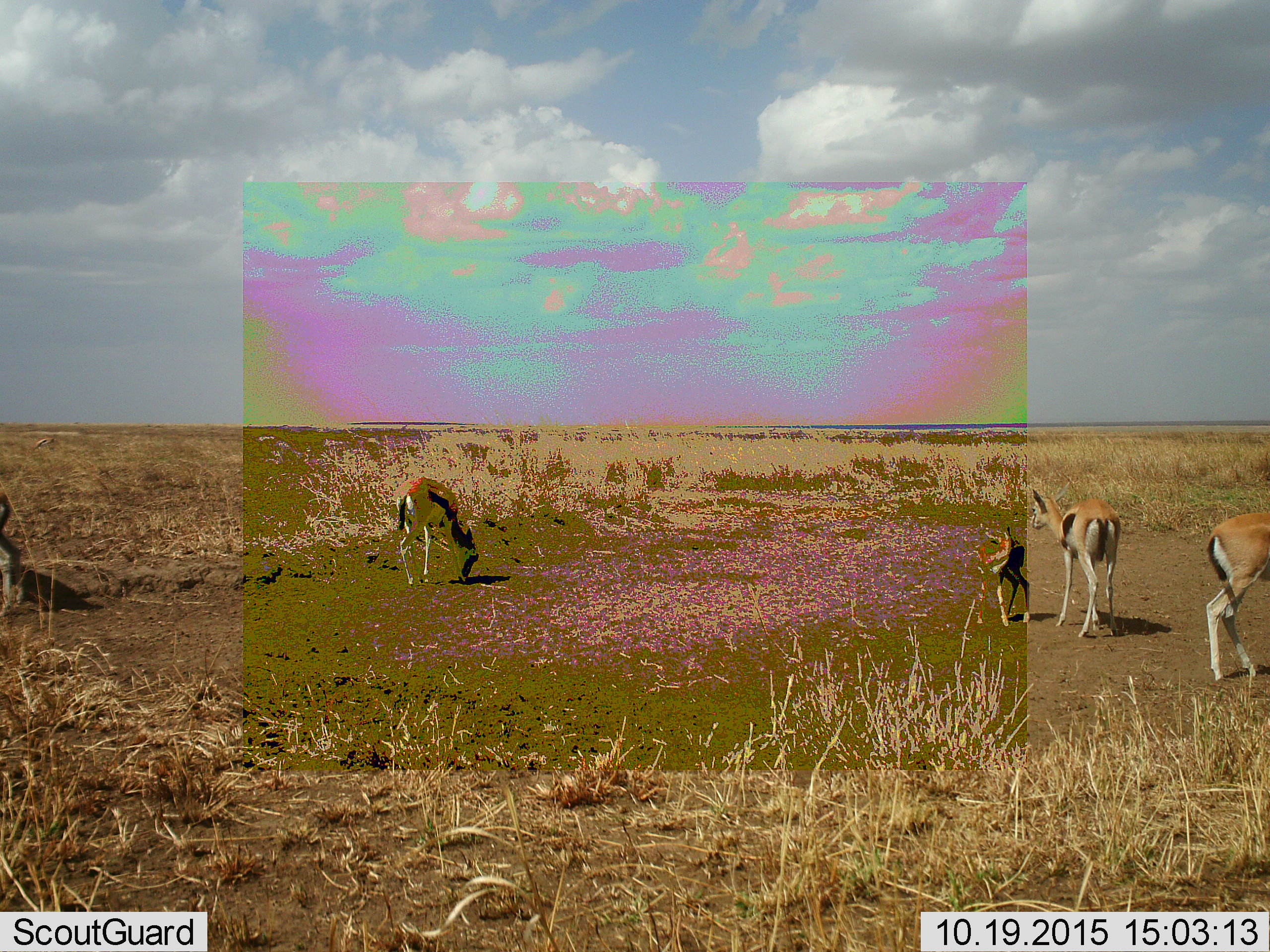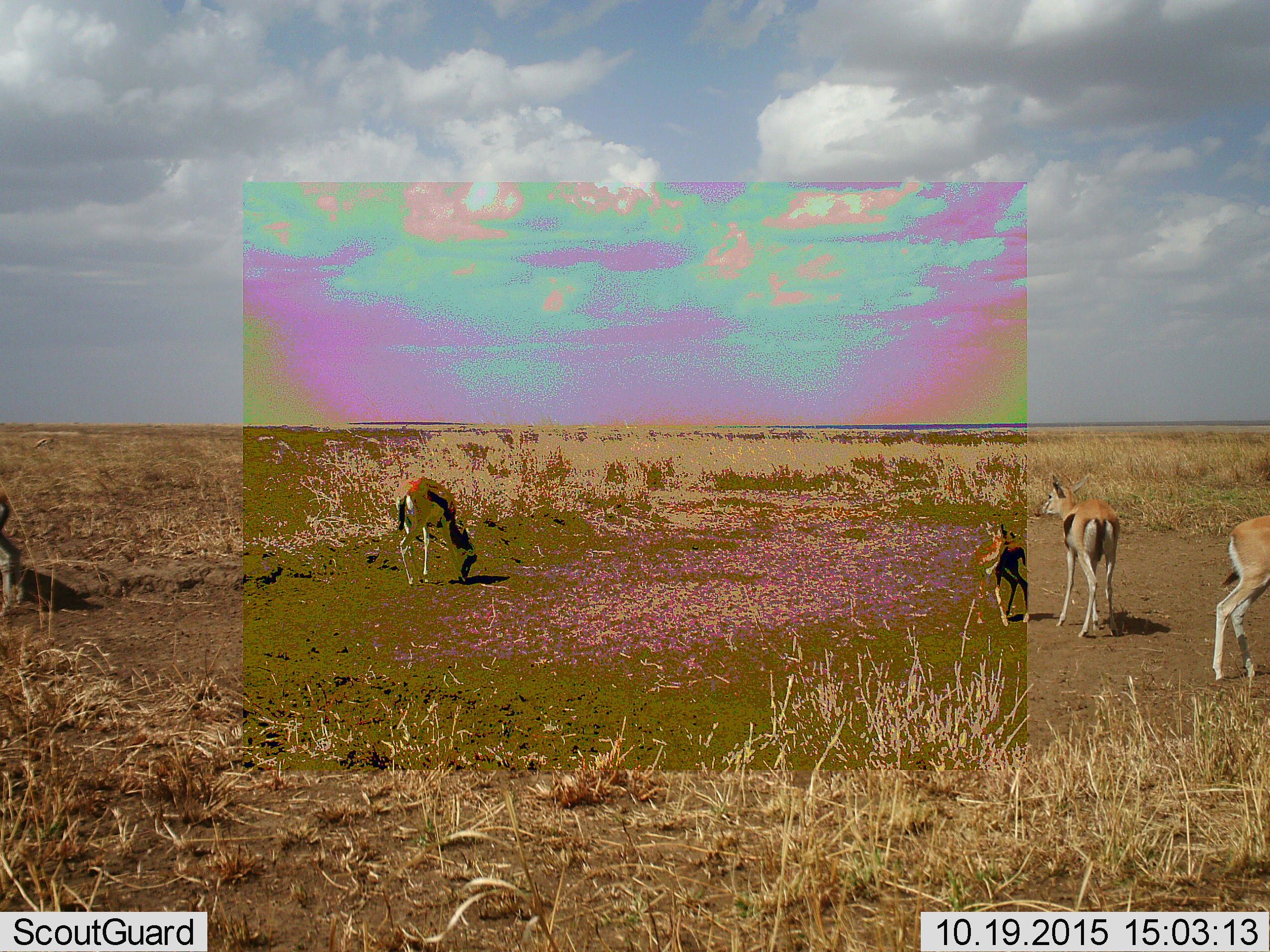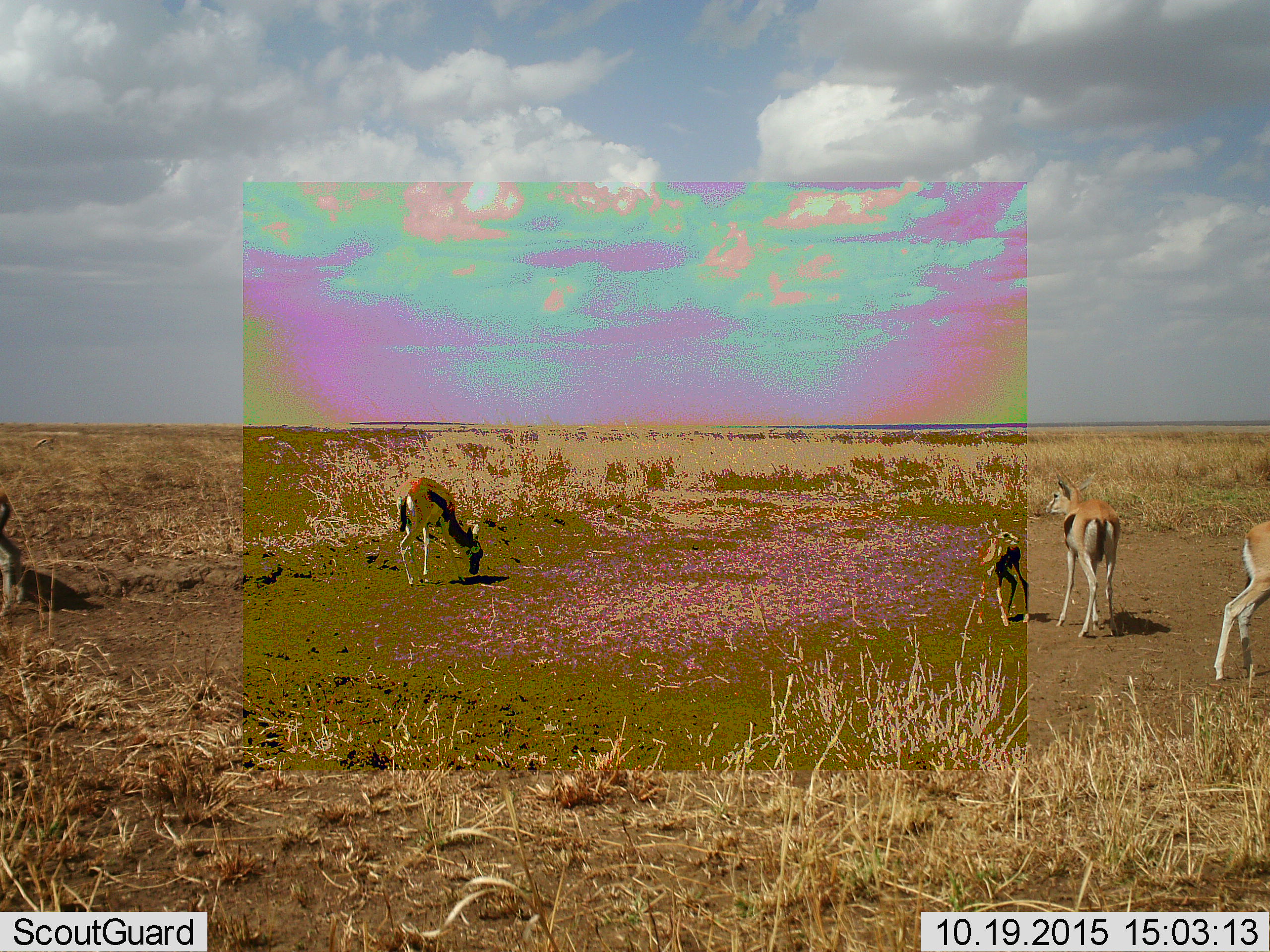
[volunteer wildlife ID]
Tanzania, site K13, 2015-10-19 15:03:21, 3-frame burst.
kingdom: Animalia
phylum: Chordata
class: Mammalia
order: Artiodactyla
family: Bovidae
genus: Eudorcas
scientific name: Eudorcas thomsonii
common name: thomson's gazelle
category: gazellethomsons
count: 5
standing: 75%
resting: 12%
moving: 25%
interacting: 25%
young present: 88%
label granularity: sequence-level